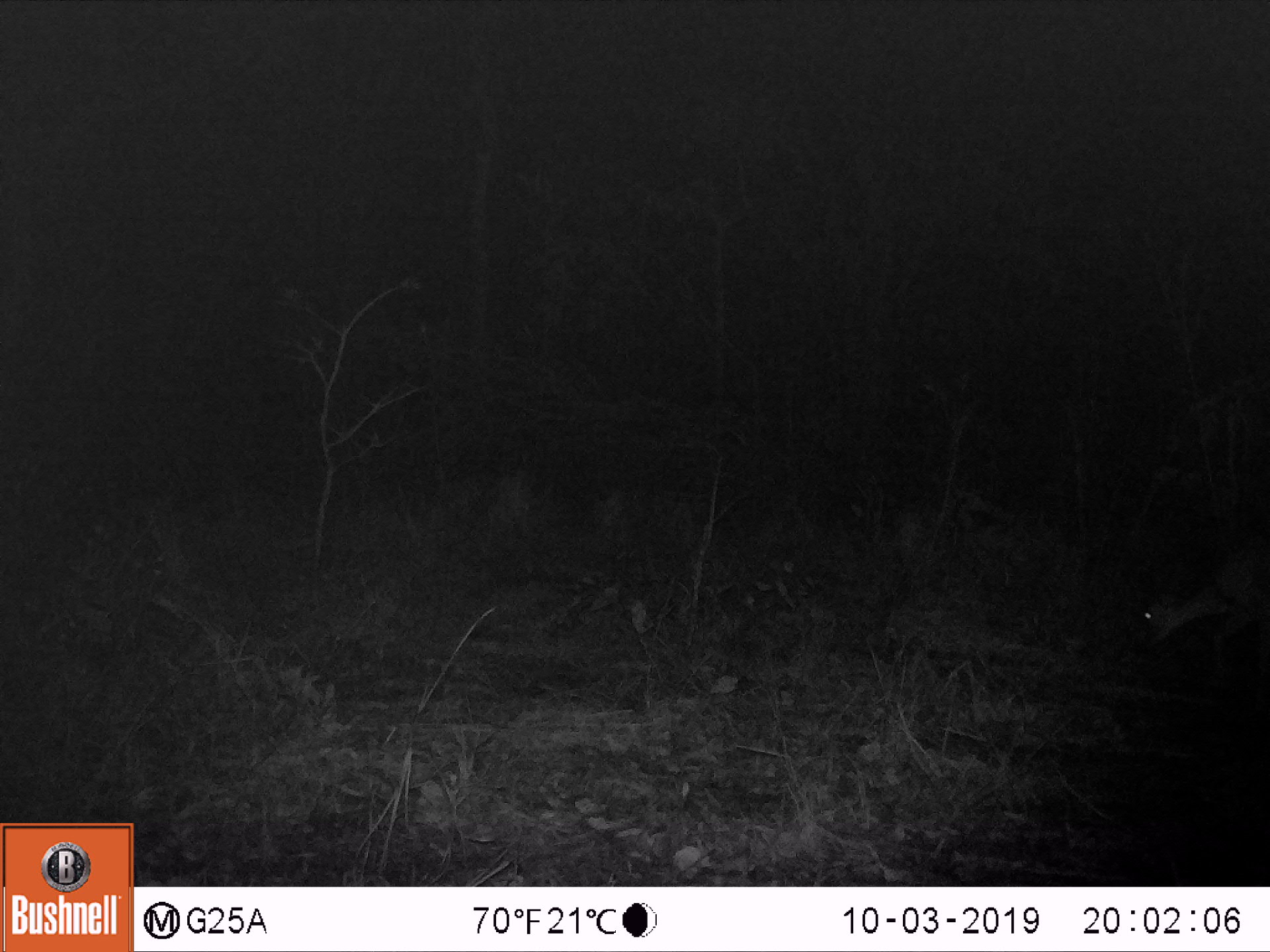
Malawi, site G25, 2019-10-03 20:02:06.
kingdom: Animalia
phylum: Chordata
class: Mammalia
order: Artiodactyla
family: Bovidae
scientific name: Antilopinae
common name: small antelope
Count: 1.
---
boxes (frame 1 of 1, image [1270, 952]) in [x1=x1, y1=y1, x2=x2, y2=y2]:
small antelope: [x1=1123, y1=554, x2=1268, y2=687]